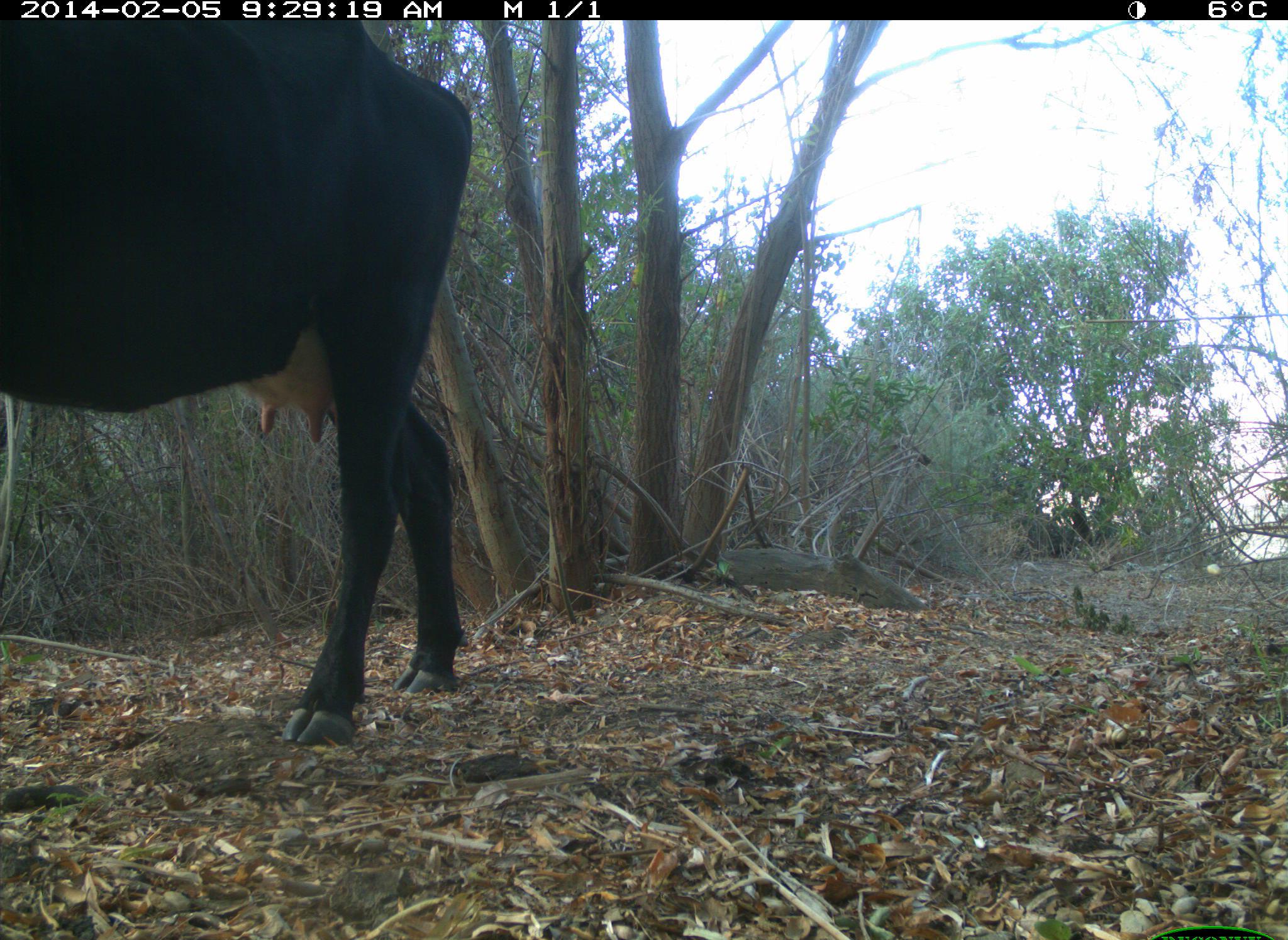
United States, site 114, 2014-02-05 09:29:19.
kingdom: Animalia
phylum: Chordata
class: Mammalia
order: Artiodactyla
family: Bovidae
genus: Bos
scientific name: Bos taurus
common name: cow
Cow (Bos taurus).